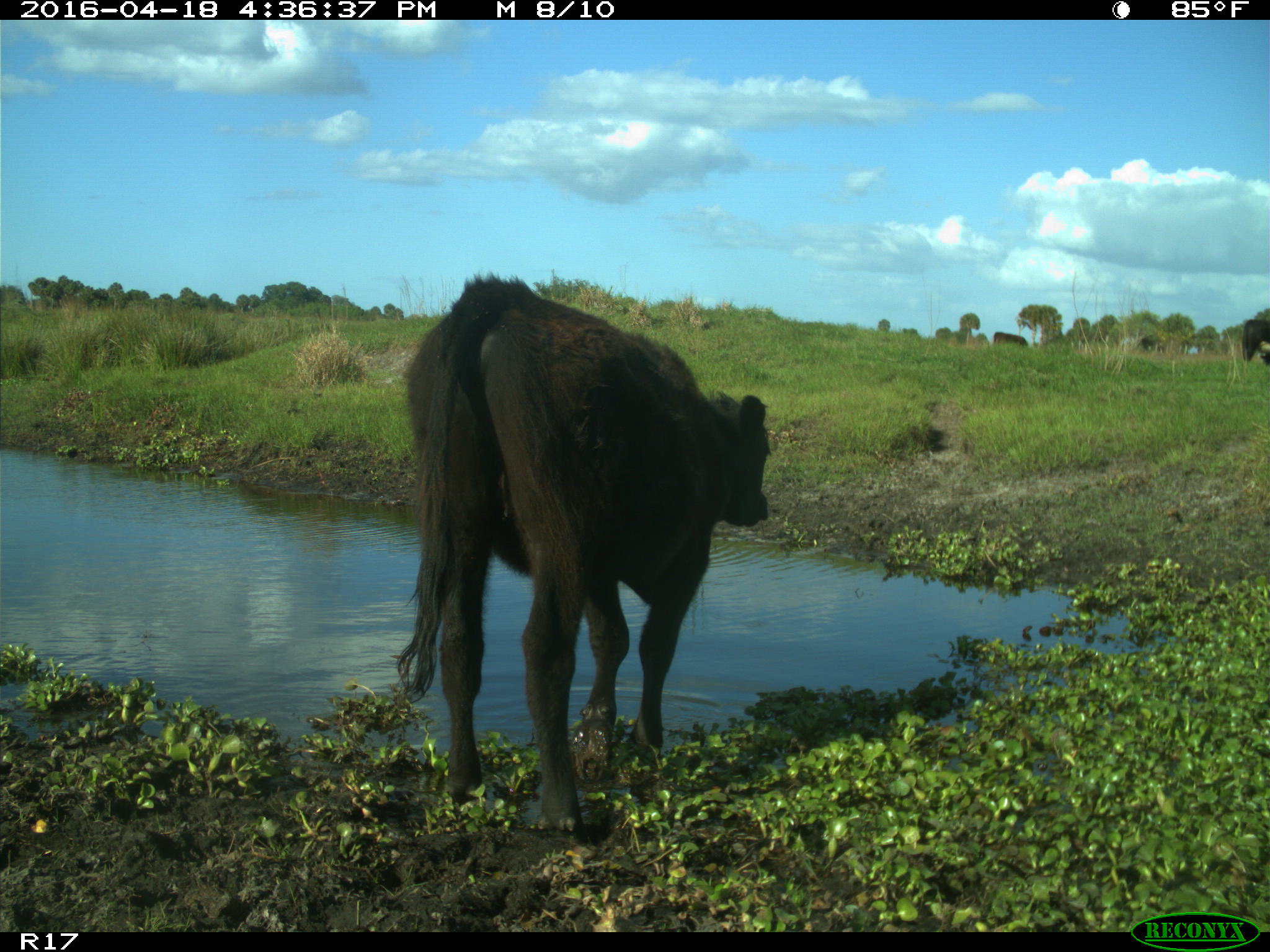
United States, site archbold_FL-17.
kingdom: Animalia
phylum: Chordata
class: Mammalia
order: Artiodactyla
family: Bovidae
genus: Bos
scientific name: Bos taurus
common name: domestic cow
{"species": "Bos taurus (domestic cow)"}